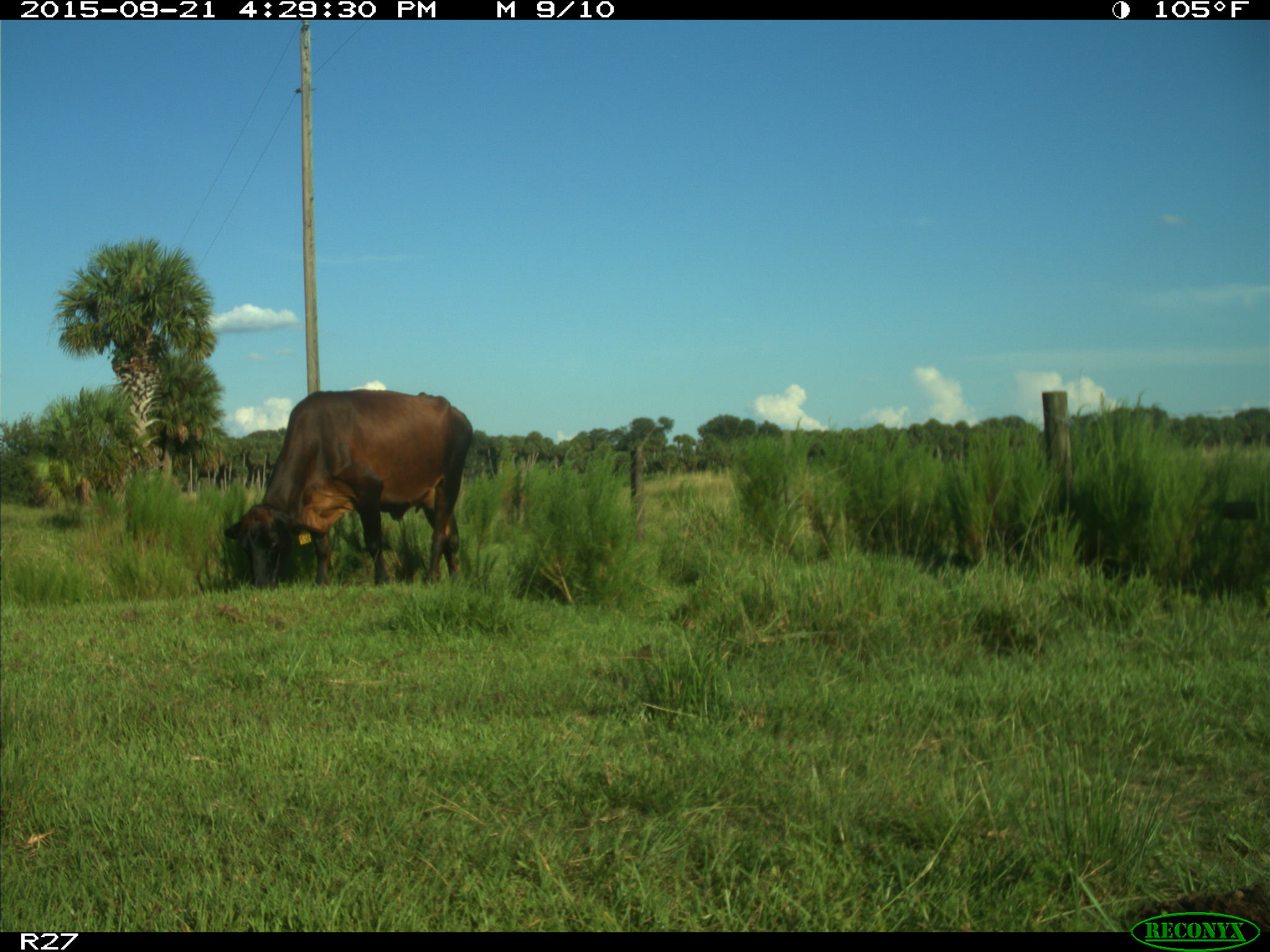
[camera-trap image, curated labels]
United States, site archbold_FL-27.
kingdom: Animalia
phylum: Chordata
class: Mammalia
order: Artiodactyla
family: Bovidae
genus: Bos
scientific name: Bos taurus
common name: domestic cow